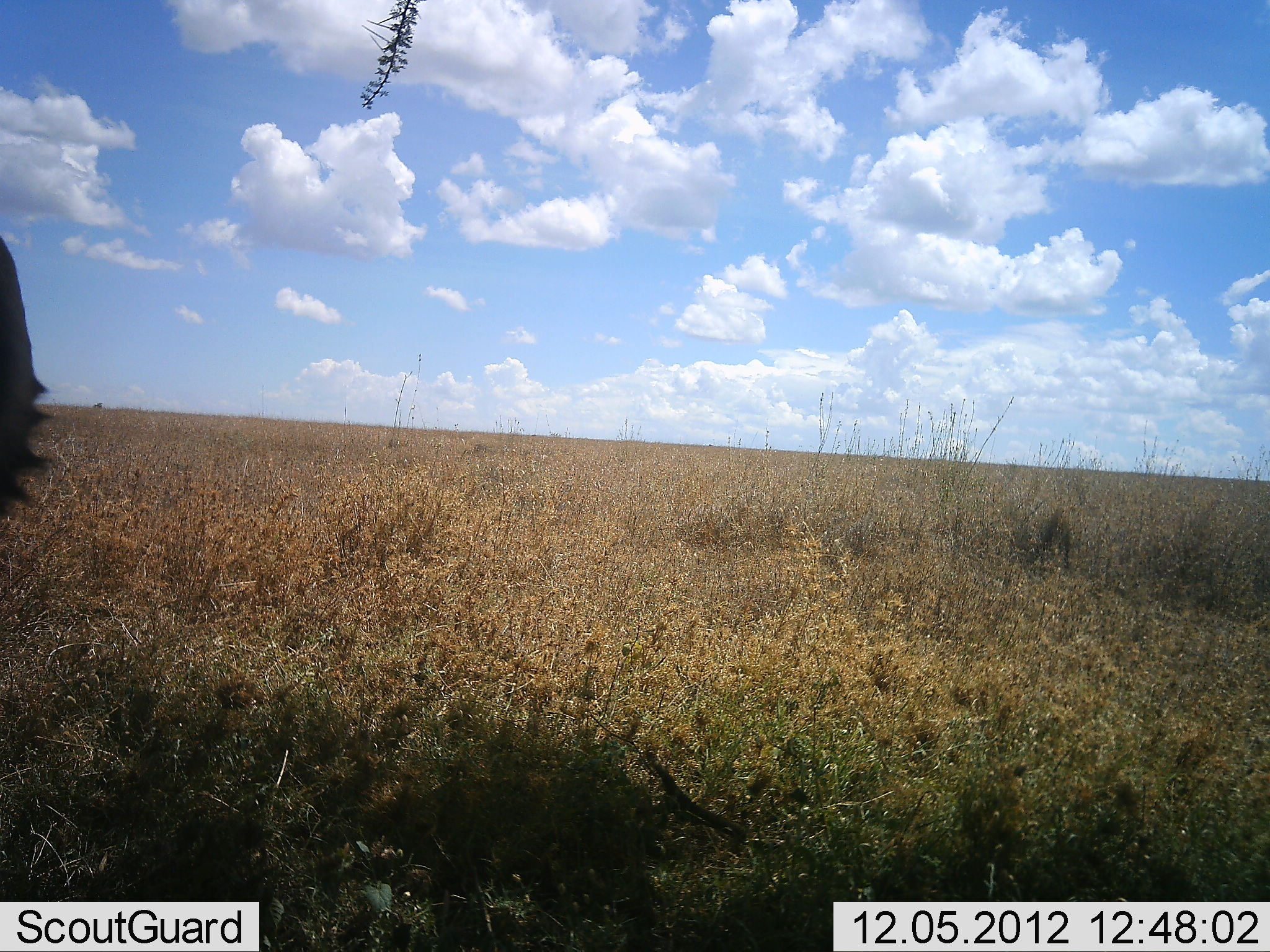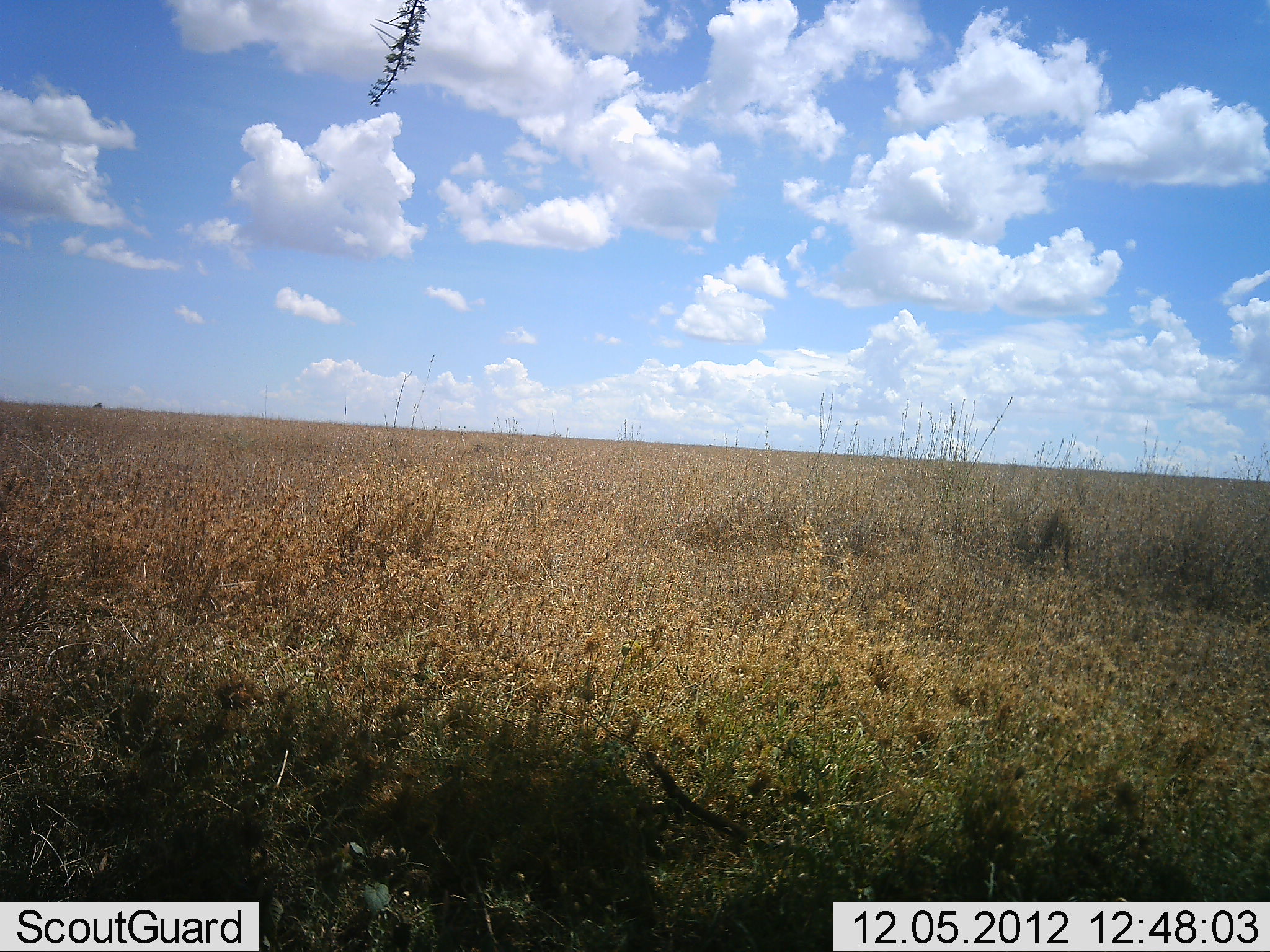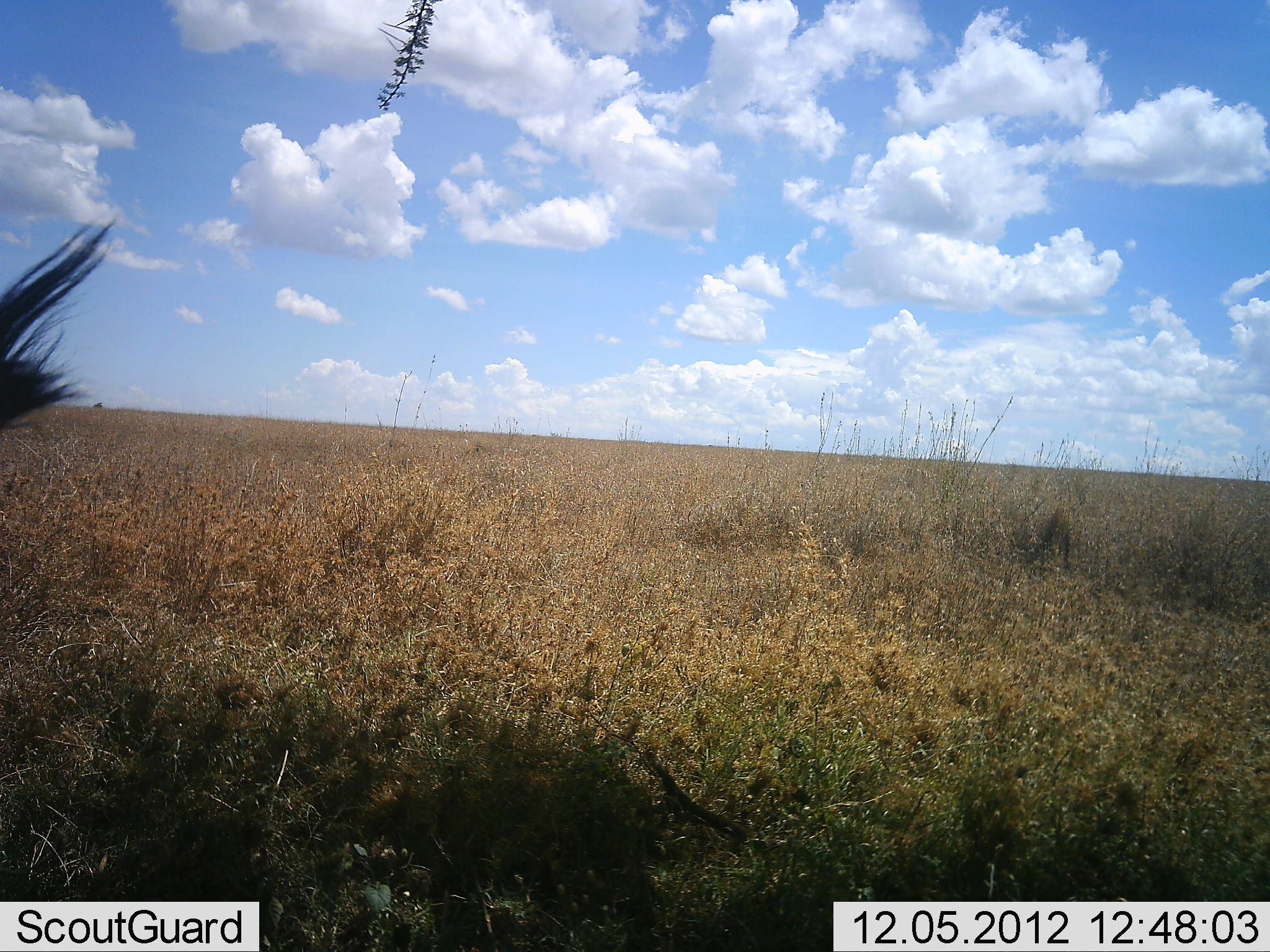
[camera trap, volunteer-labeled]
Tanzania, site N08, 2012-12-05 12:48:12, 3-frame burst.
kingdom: Animalia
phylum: Chordata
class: Mammalia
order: Artiodactyla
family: Bovidae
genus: Connochaetes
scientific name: Connochaetes taurinus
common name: blue wildebeest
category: wildebeest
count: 1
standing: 88%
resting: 12%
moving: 12%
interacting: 0%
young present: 0%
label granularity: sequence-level